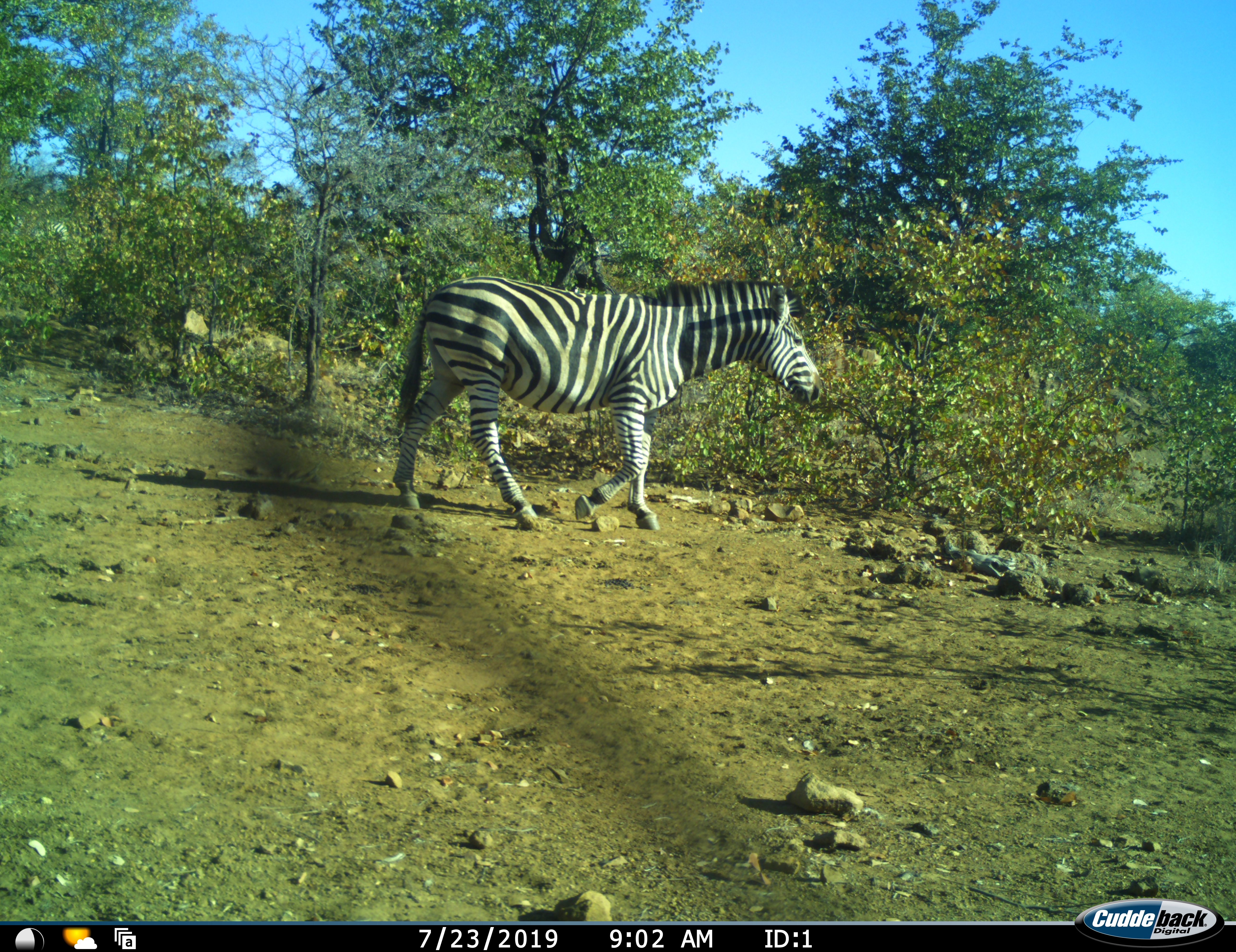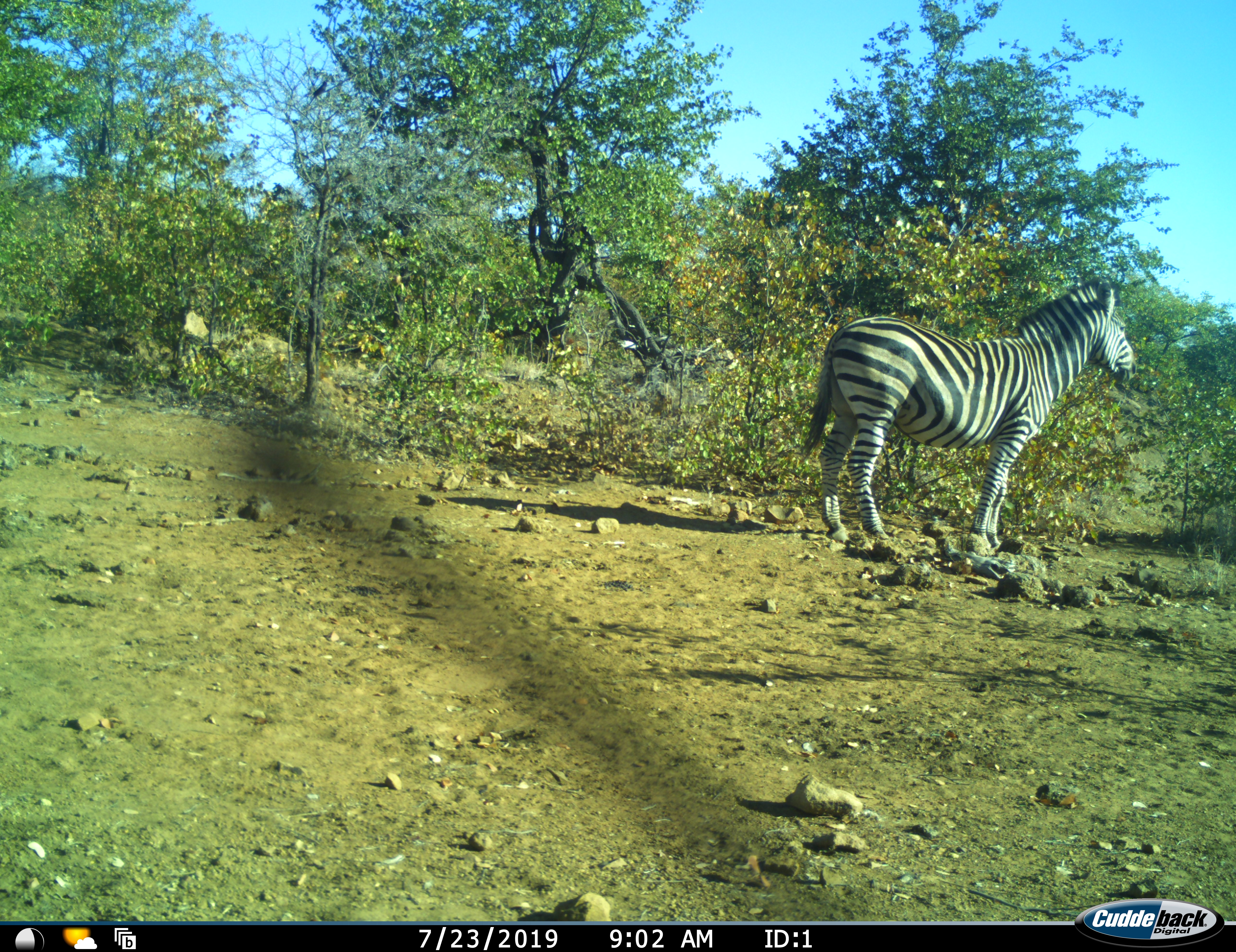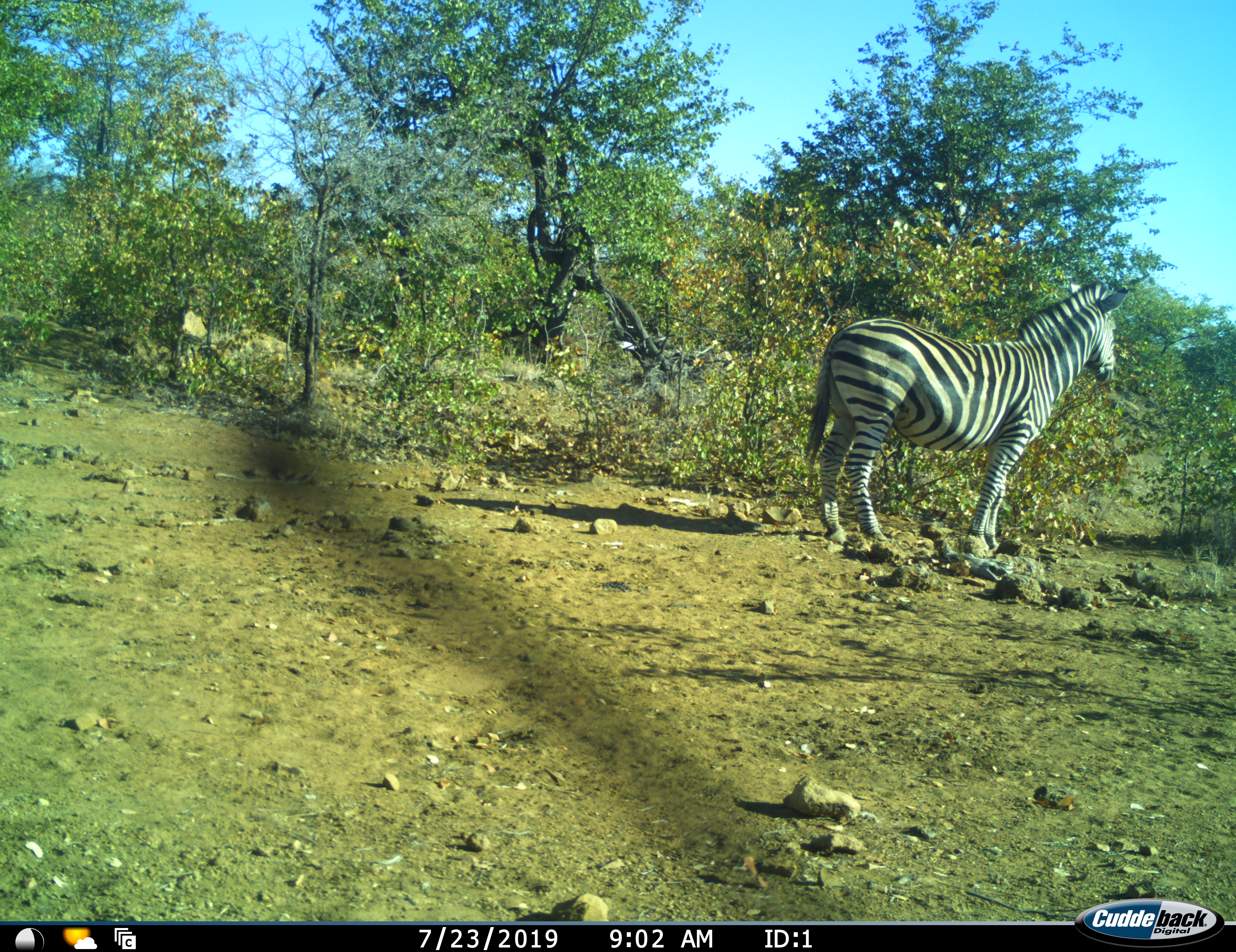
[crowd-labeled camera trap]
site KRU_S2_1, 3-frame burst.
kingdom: Animalia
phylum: Chordata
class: Mammalia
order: Perissodactyla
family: Equidae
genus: Equus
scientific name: Equus quagga burchellii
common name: burchell's zebra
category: zebraburchells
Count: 1.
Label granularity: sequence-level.